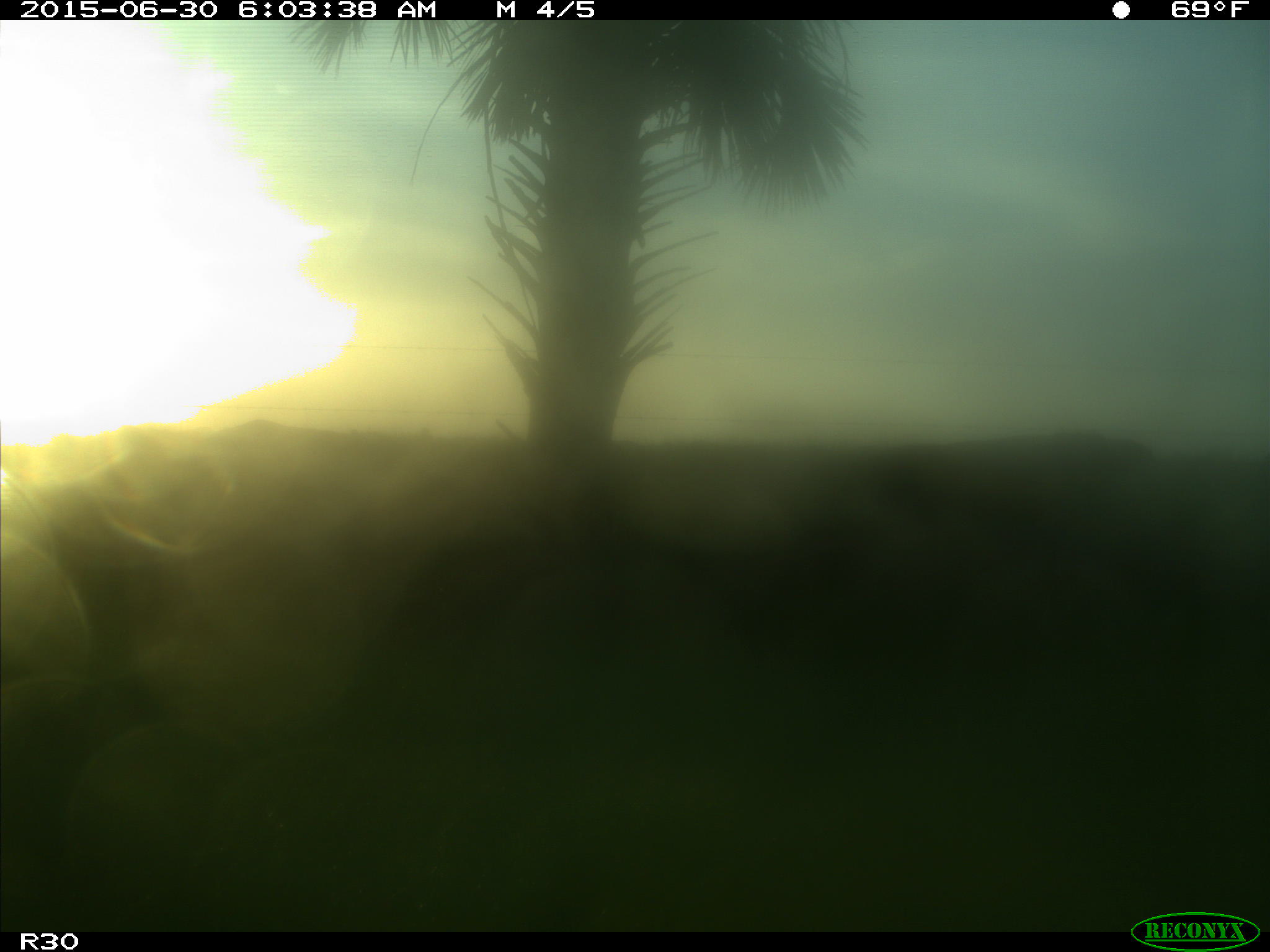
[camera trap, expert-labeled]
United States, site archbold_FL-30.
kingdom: Animalia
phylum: Chordata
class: Mammalia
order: Artiodactyla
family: Bovidae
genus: Bos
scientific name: Bos taurus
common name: domestic cow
Bos taurus (domestic cow).